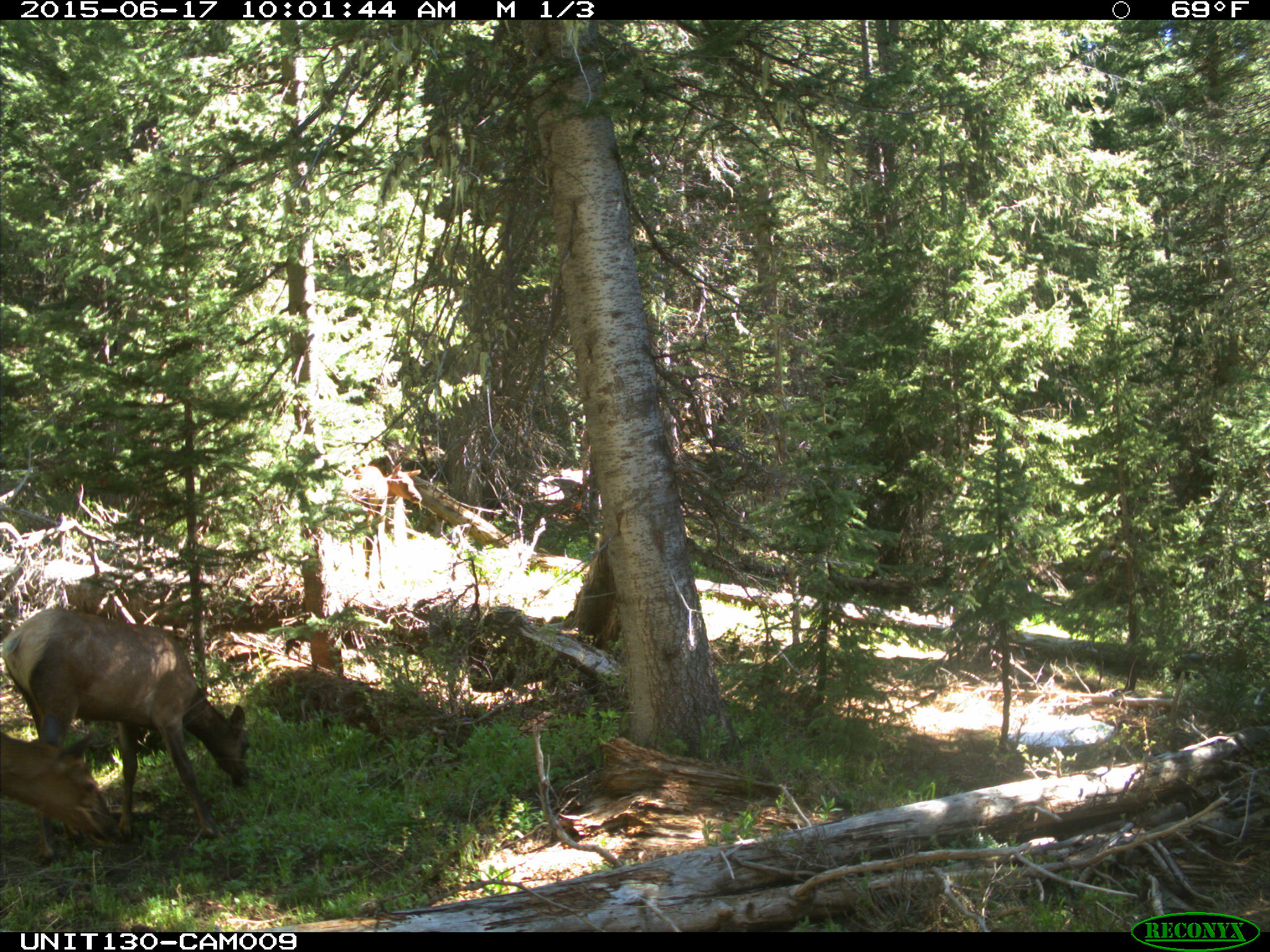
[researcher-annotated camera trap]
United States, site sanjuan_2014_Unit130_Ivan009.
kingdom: Animalia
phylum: Chordata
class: Mammalia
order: Artiodactyla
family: Cervidae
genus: Cervus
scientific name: Cervus elaphus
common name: red deer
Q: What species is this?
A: Cervus elaphus (red deer).